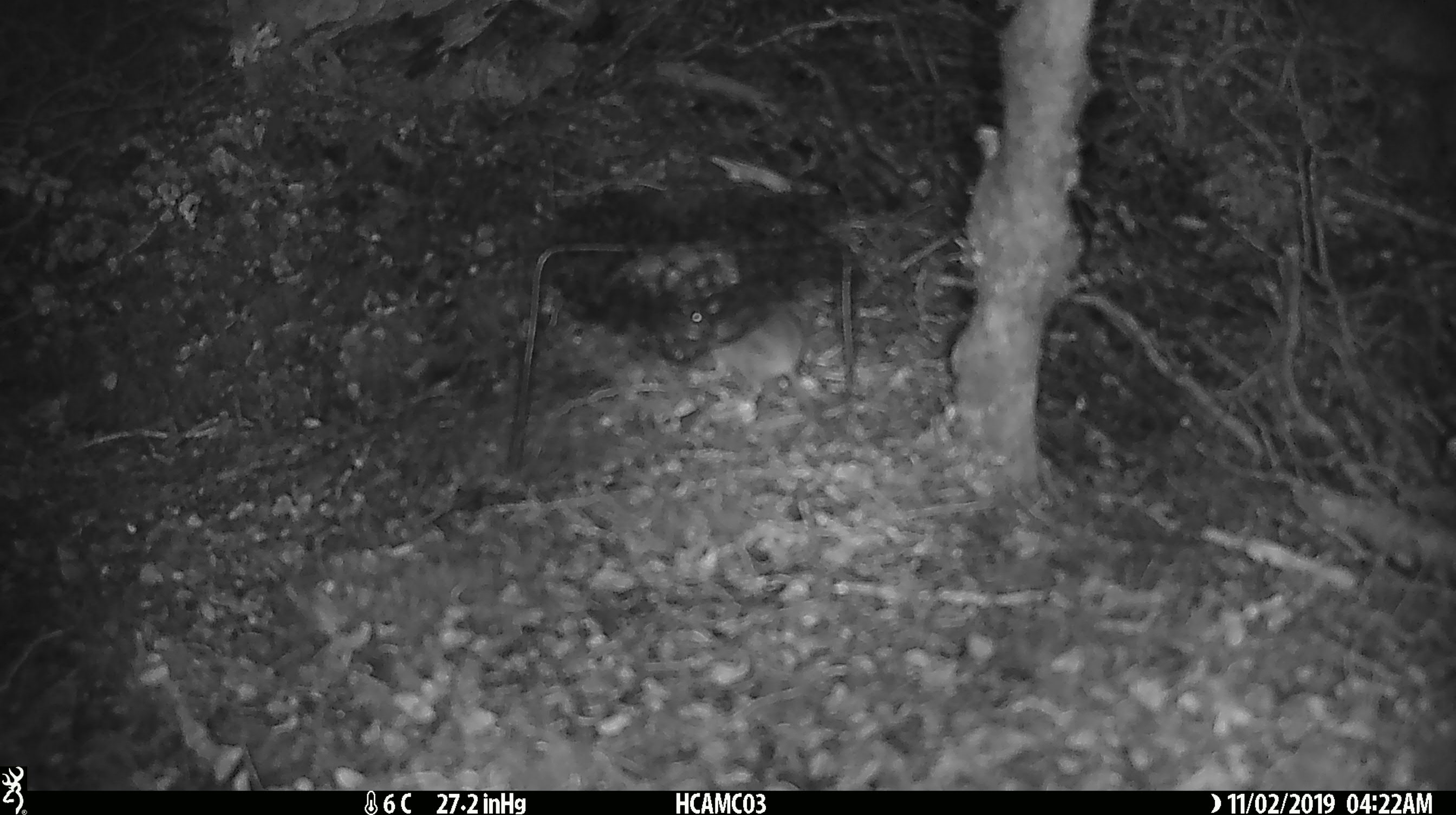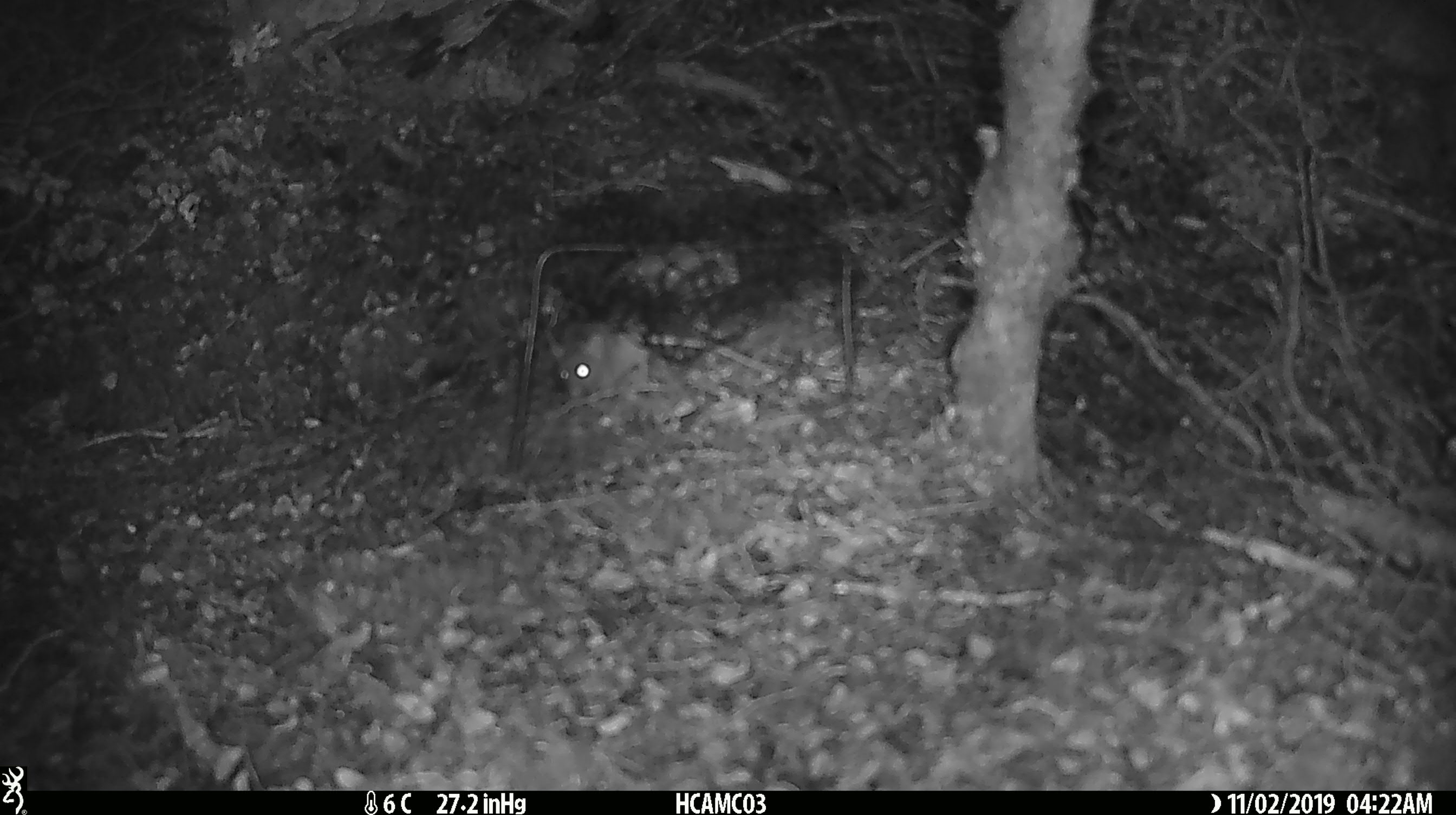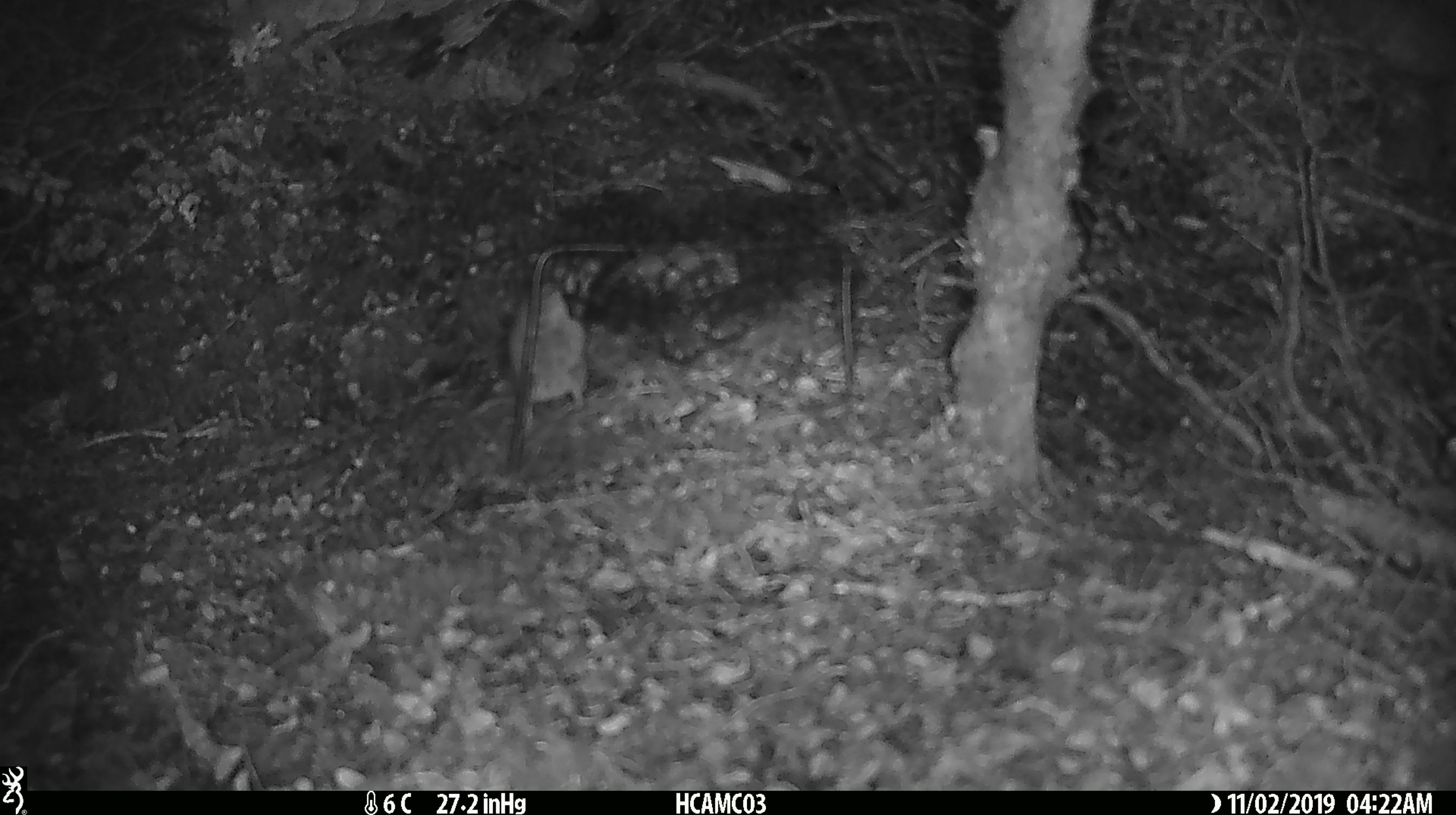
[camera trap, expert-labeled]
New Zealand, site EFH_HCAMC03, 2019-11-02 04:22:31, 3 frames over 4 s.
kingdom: Animalia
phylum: Chordata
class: Mammalia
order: Rodentia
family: Muridae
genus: Mus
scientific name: Mus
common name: mouse